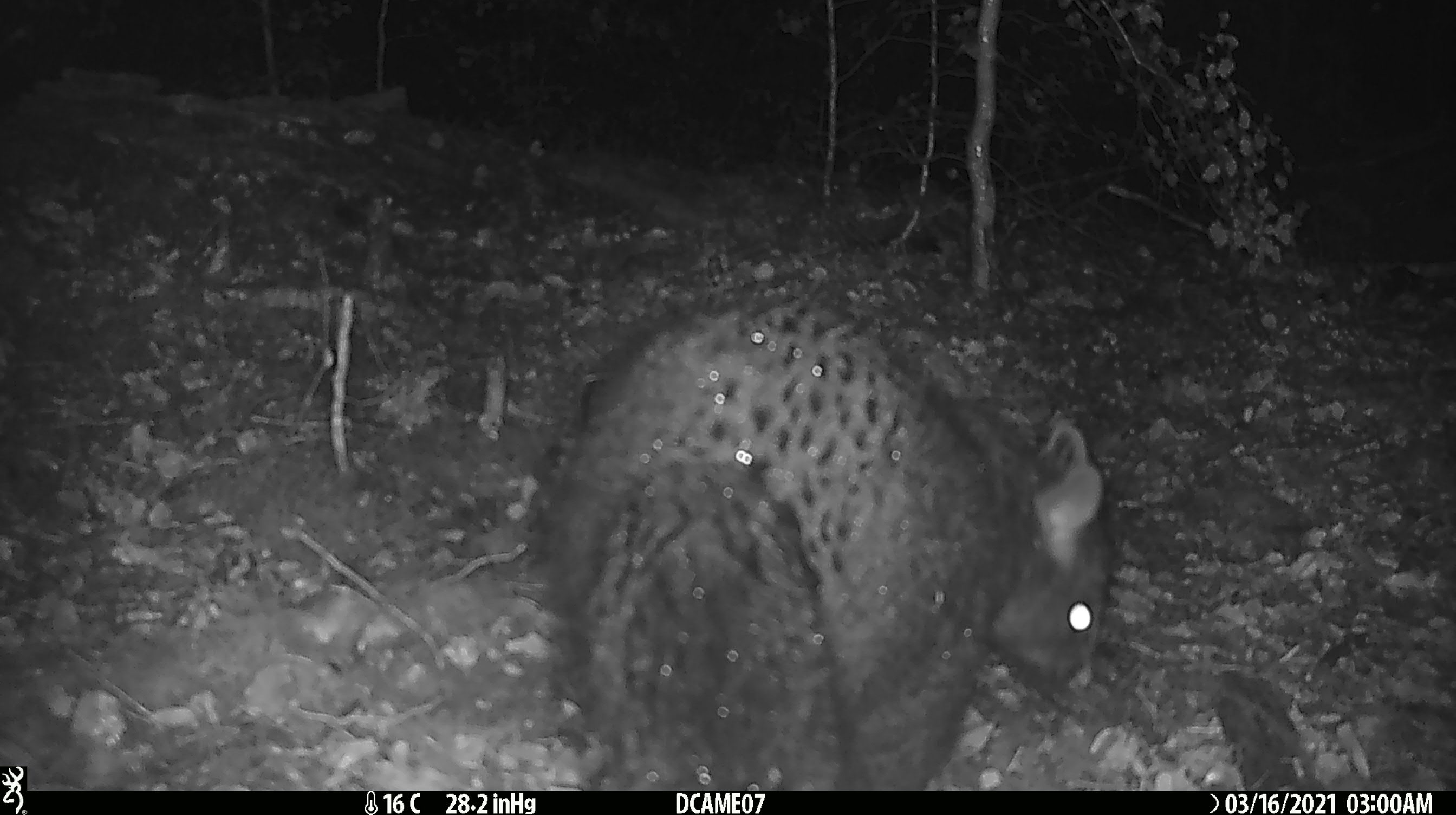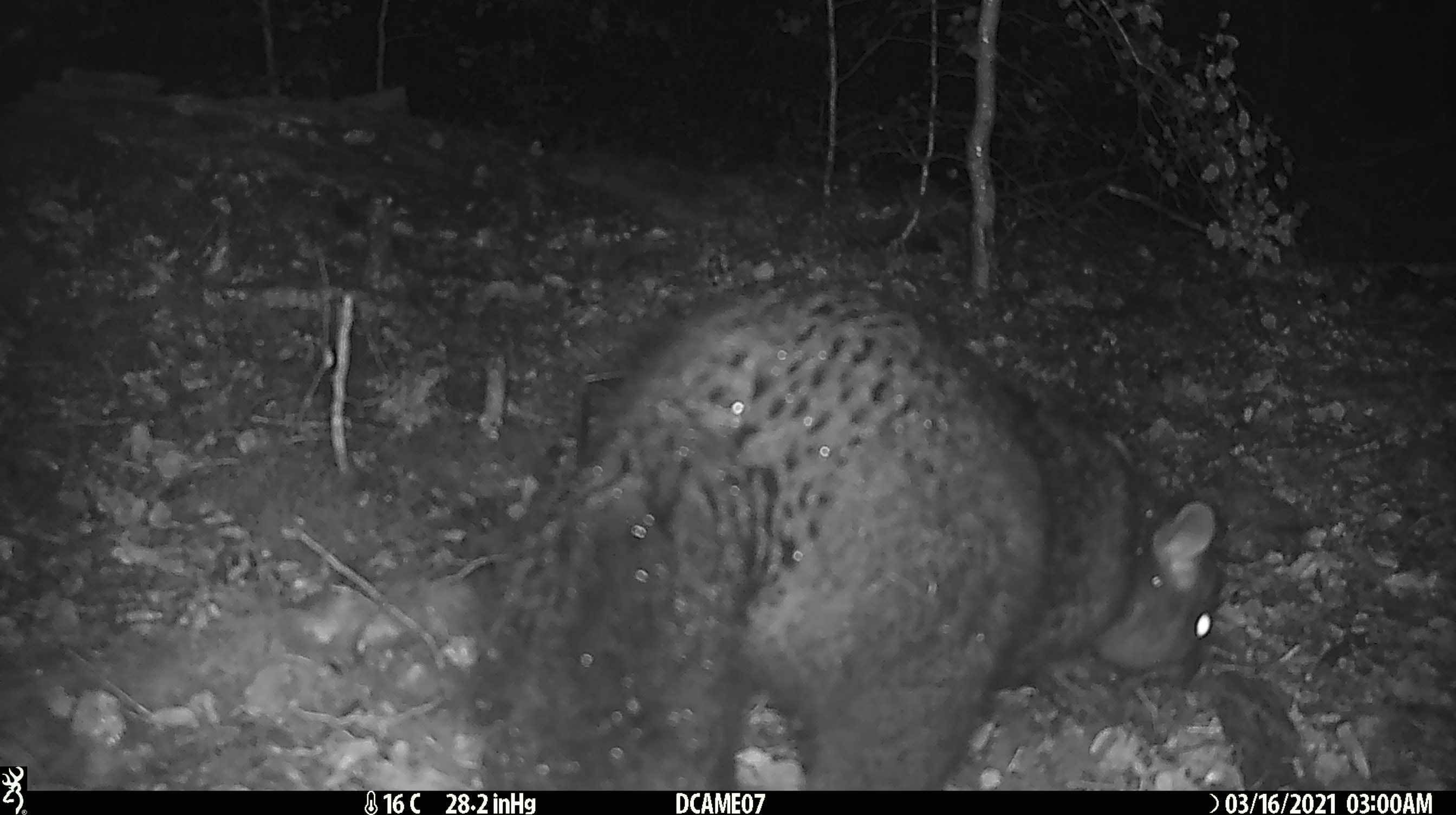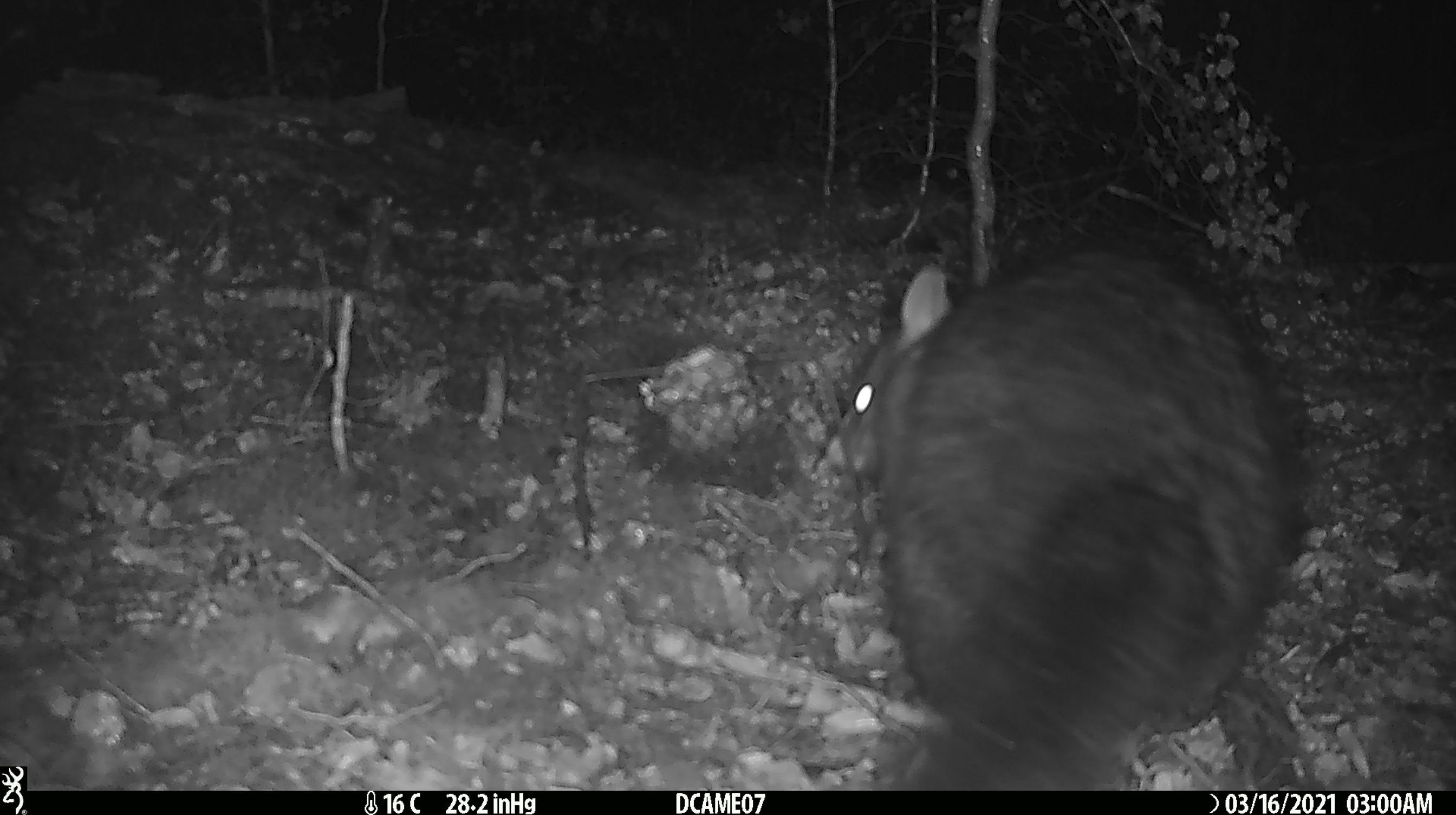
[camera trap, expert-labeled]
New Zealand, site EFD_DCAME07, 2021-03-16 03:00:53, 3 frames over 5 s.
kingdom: Animalia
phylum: Chordata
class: Mammalia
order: Diprotodontia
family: Phalangeridae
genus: Trichosurus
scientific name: Trichosurus vulpecula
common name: common brushtail possum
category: possum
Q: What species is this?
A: Possum (common brushtail possum) (Trichosurus vulpecula).